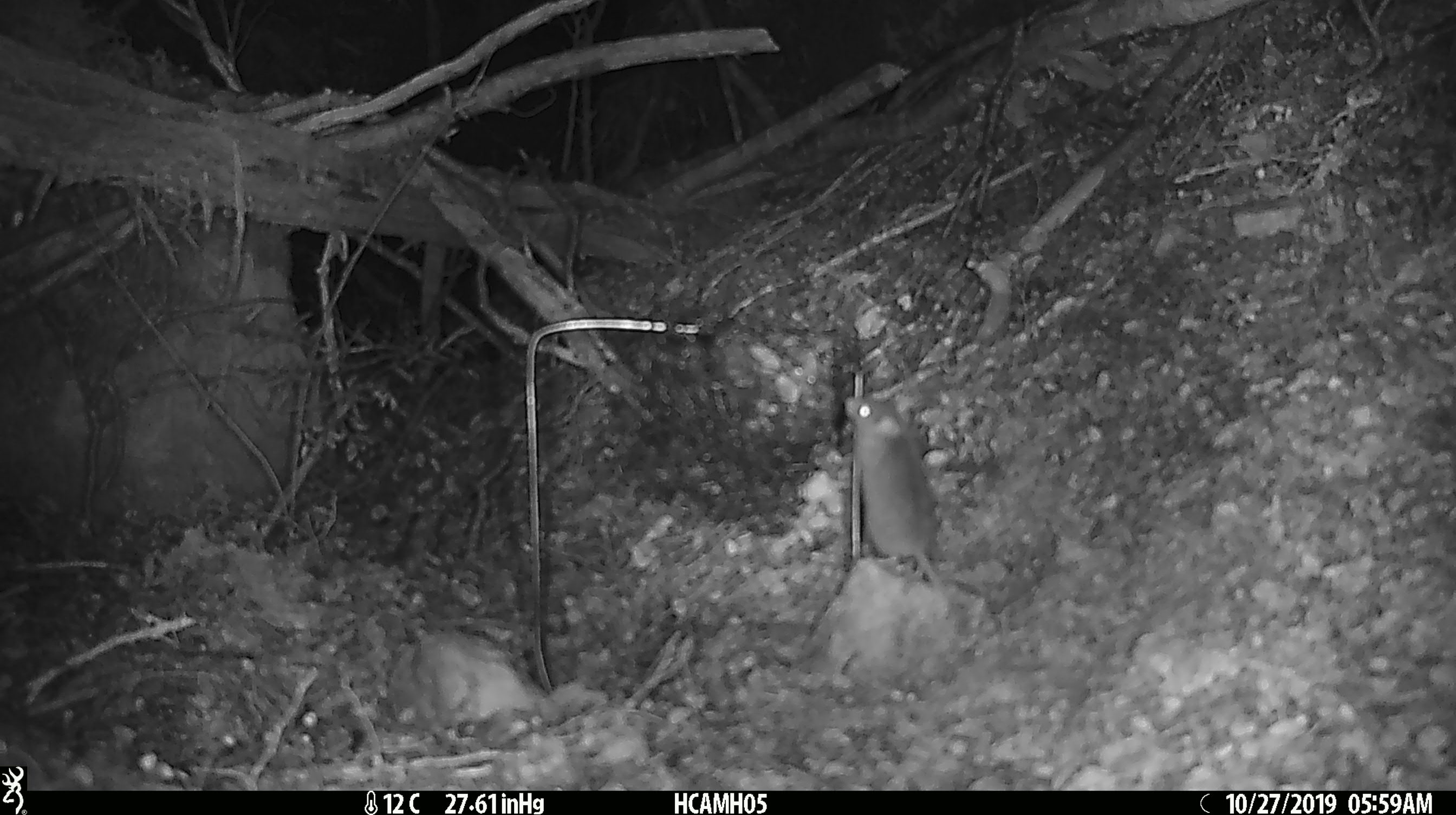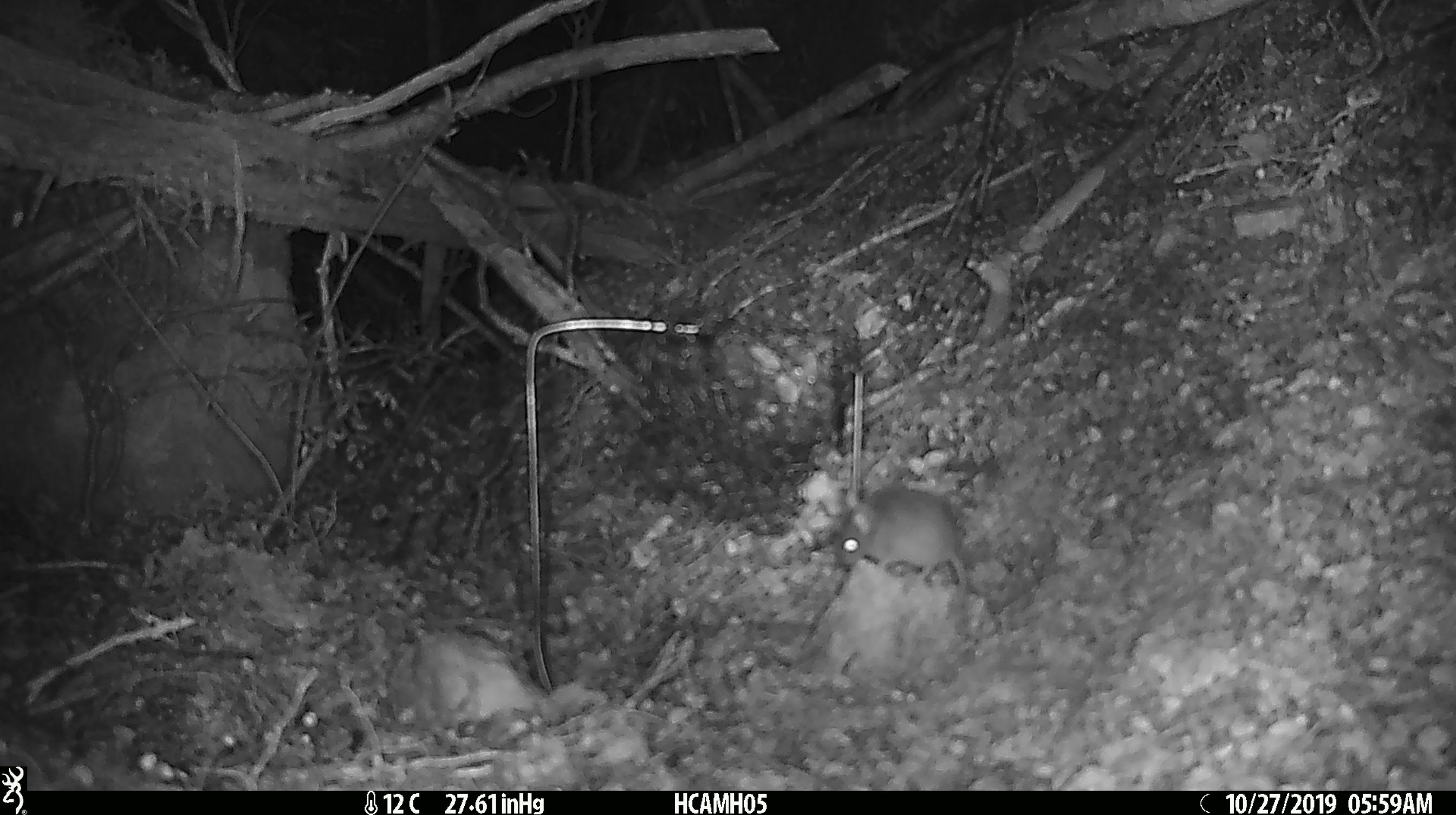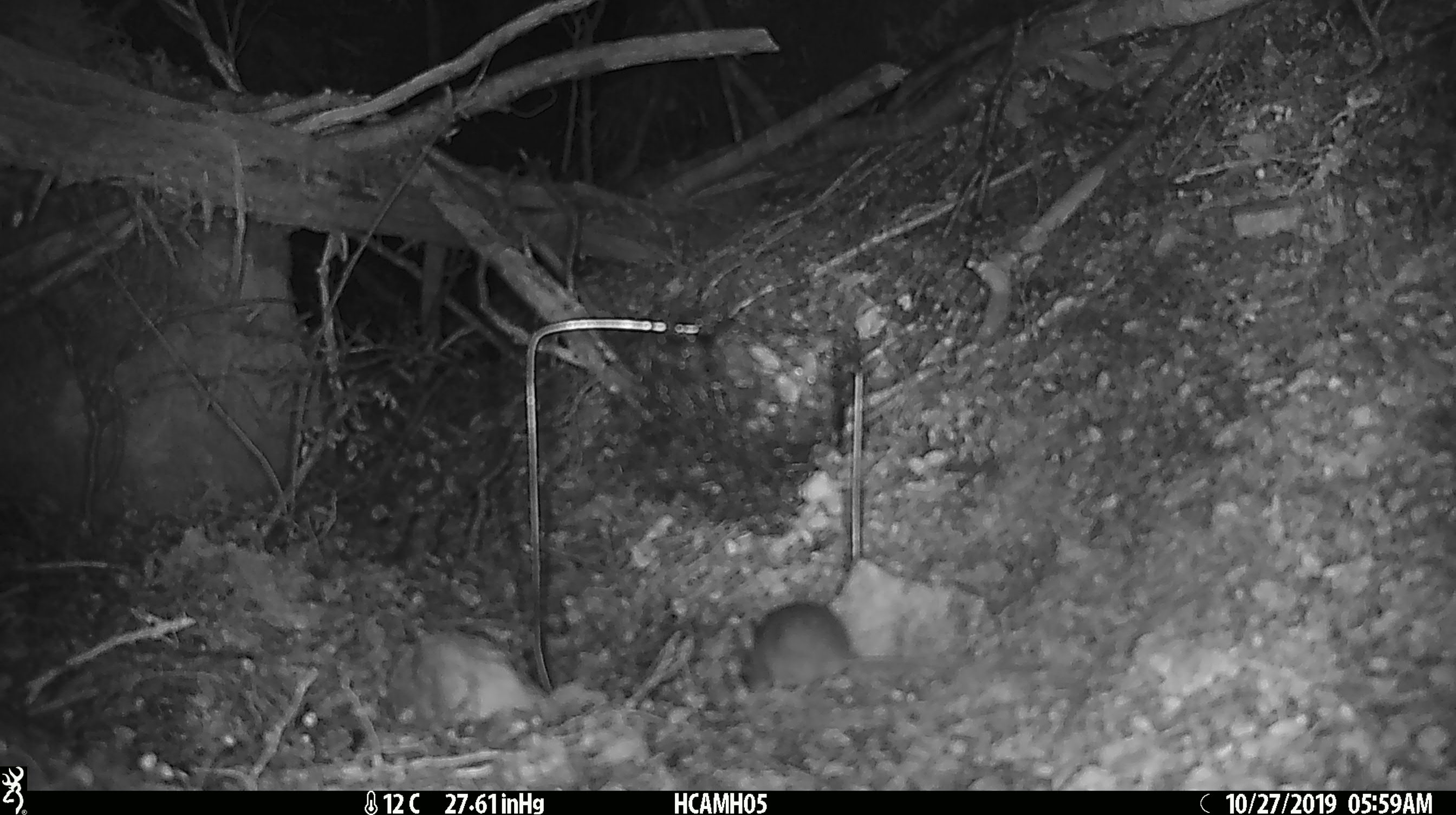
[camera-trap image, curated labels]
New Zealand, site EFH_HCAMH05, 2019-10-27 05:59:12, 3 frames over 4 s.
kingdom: Animalia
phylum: Chordata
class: Mammalia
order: Rodentia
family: Muridae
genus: Mus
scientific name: Mus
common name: mouse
Mouse (Mus).